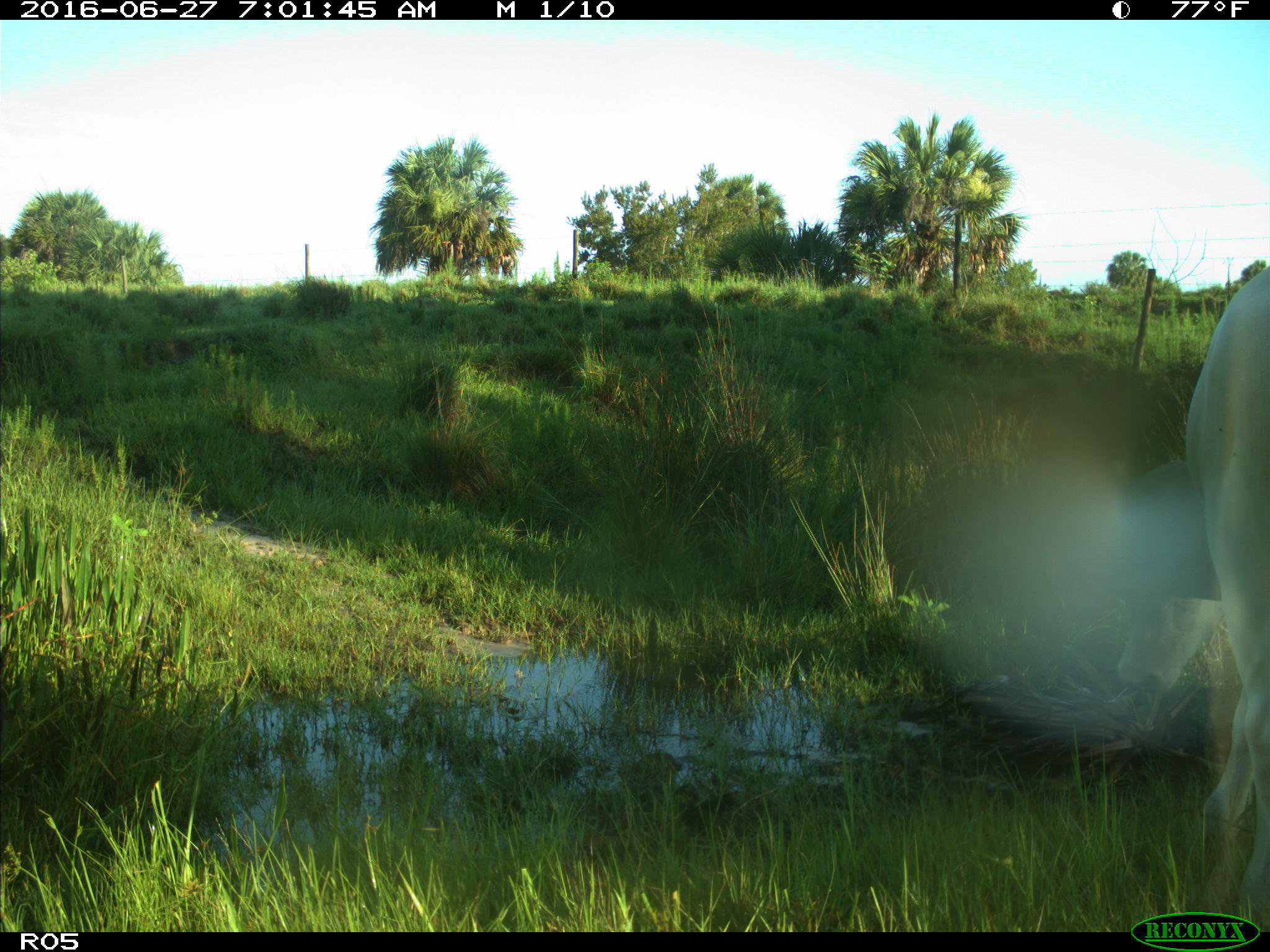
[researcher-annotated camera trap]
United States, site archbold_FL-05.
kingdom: Animalia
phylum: Chordata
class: Mammalia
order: Artiodactyla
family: Bovidae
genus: Bos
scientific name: Bos taurus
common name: domestic cow